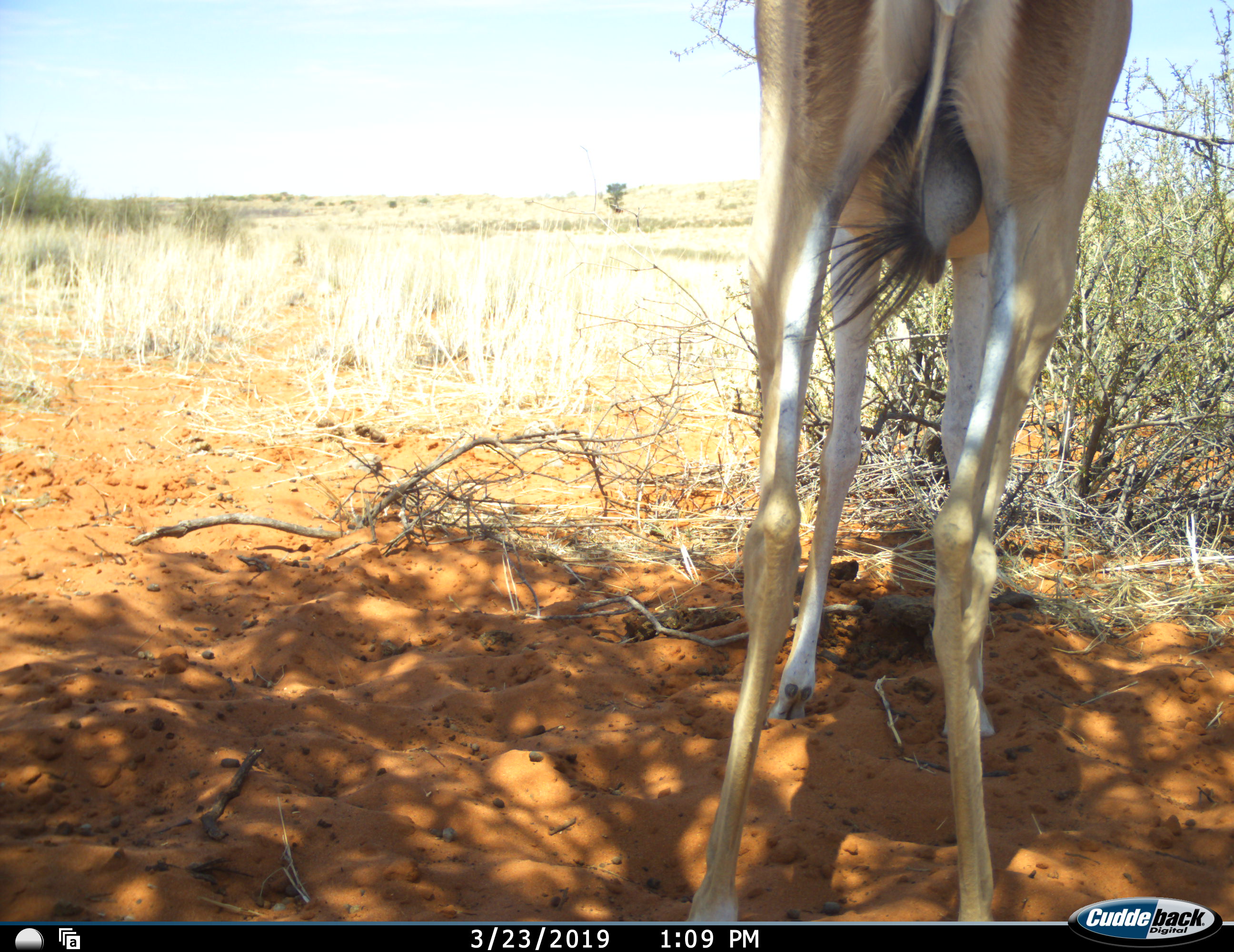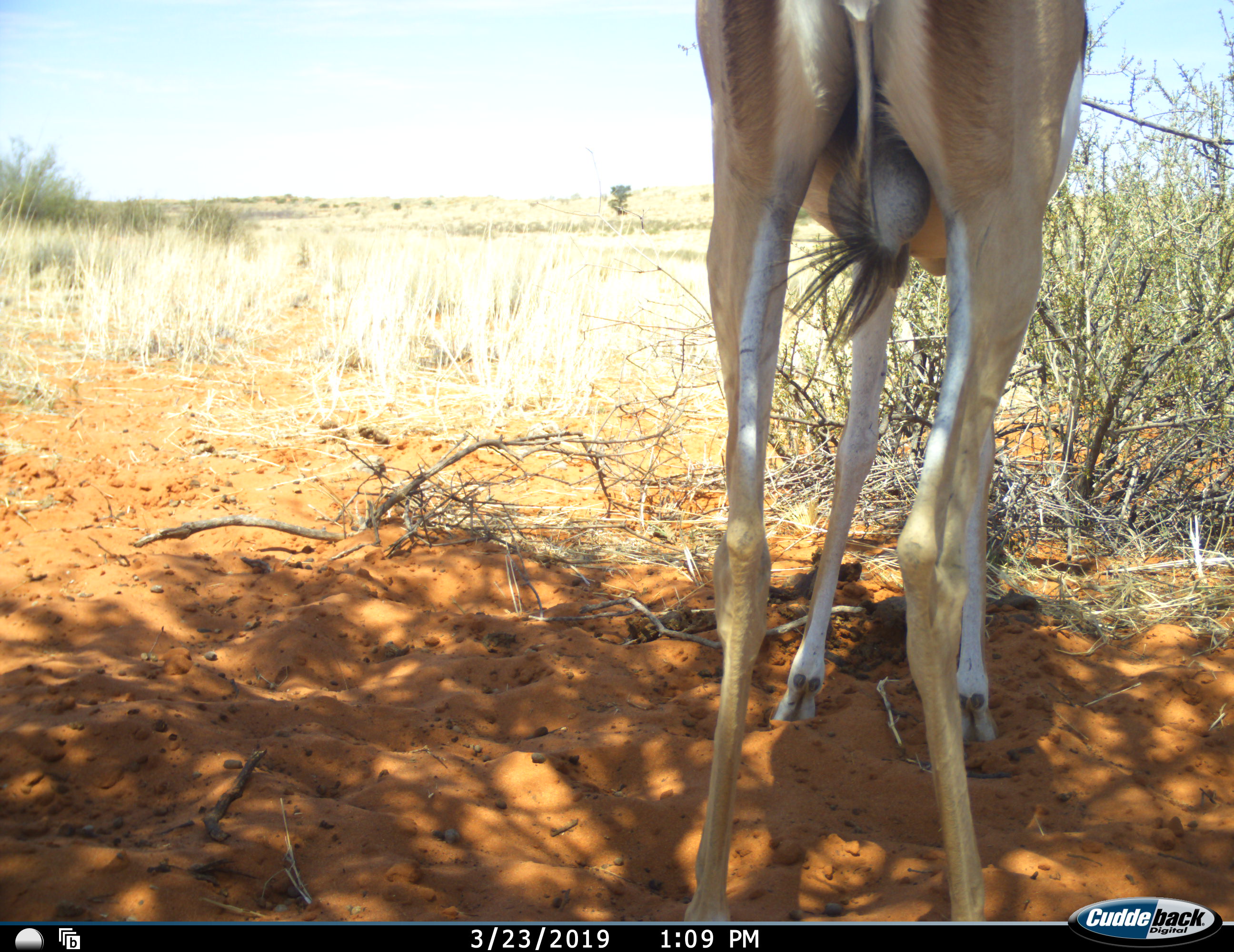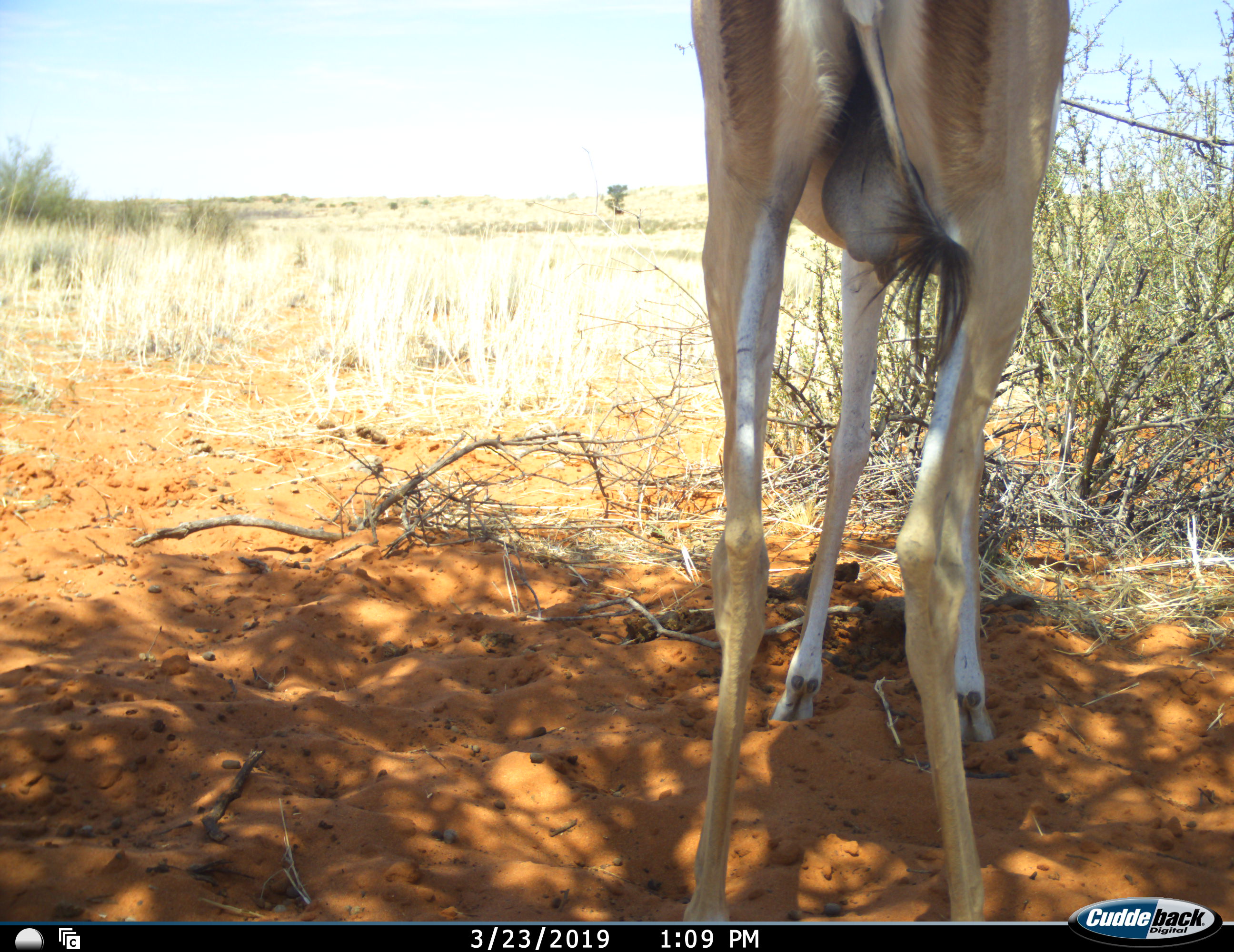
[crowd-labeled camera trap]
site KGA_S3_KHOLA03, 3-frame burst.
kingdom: Animalia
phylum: Chordata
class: Mammalia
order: Artiodactyla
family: Bovidae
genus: Antidorcas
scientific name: Antidorcas marsupialis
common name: springbok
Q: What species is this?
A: Springbok (Antidorcas marsupialis).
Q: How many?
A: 1.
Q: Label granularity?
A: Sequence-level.